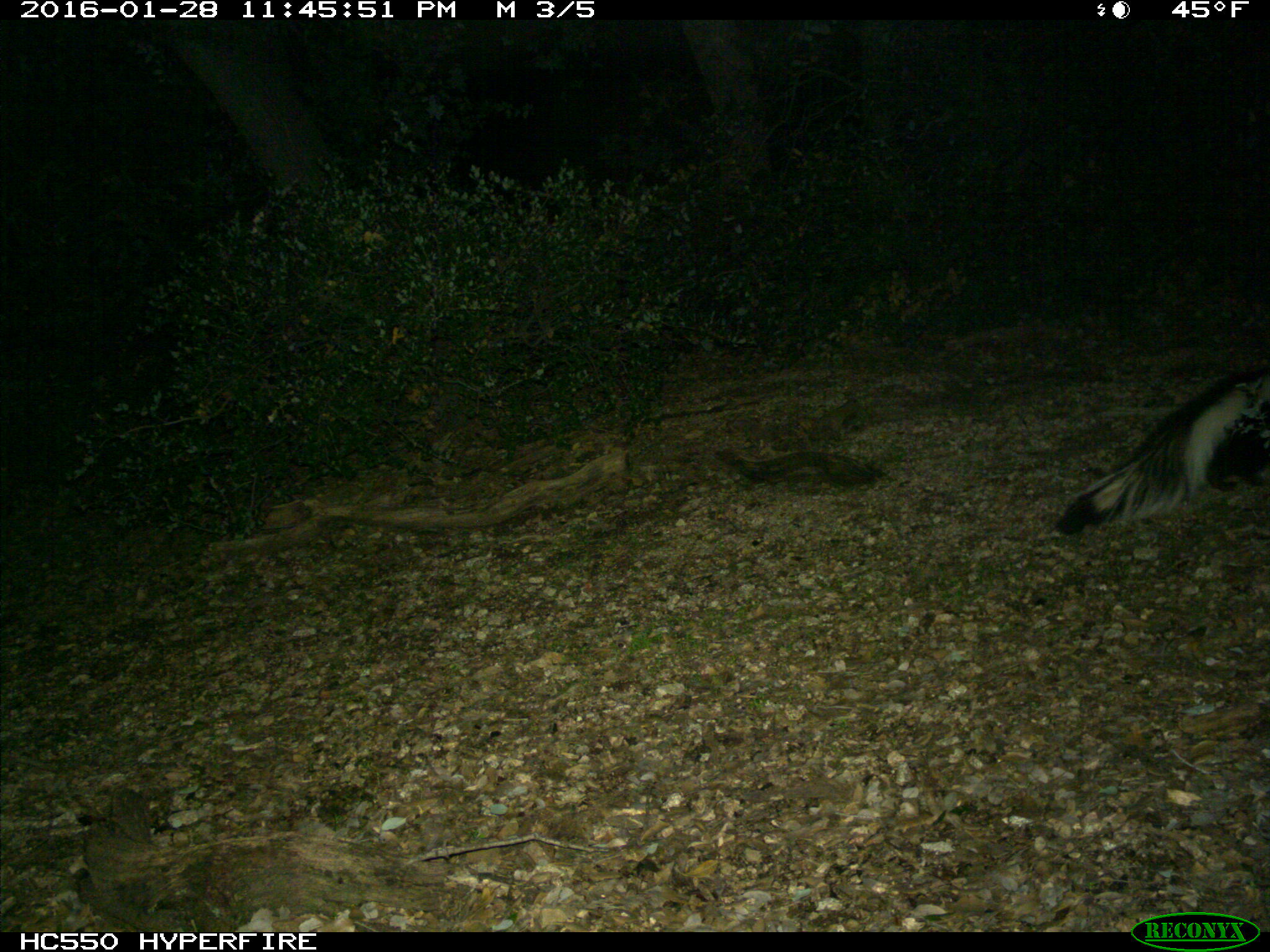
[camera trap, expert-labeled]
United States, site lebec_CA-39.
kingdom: Animalia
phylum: Chordata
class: Mammalia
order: Carnivora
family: Mephitidae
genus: Mephitis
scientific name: Mephitis mephitis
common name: striped skunk